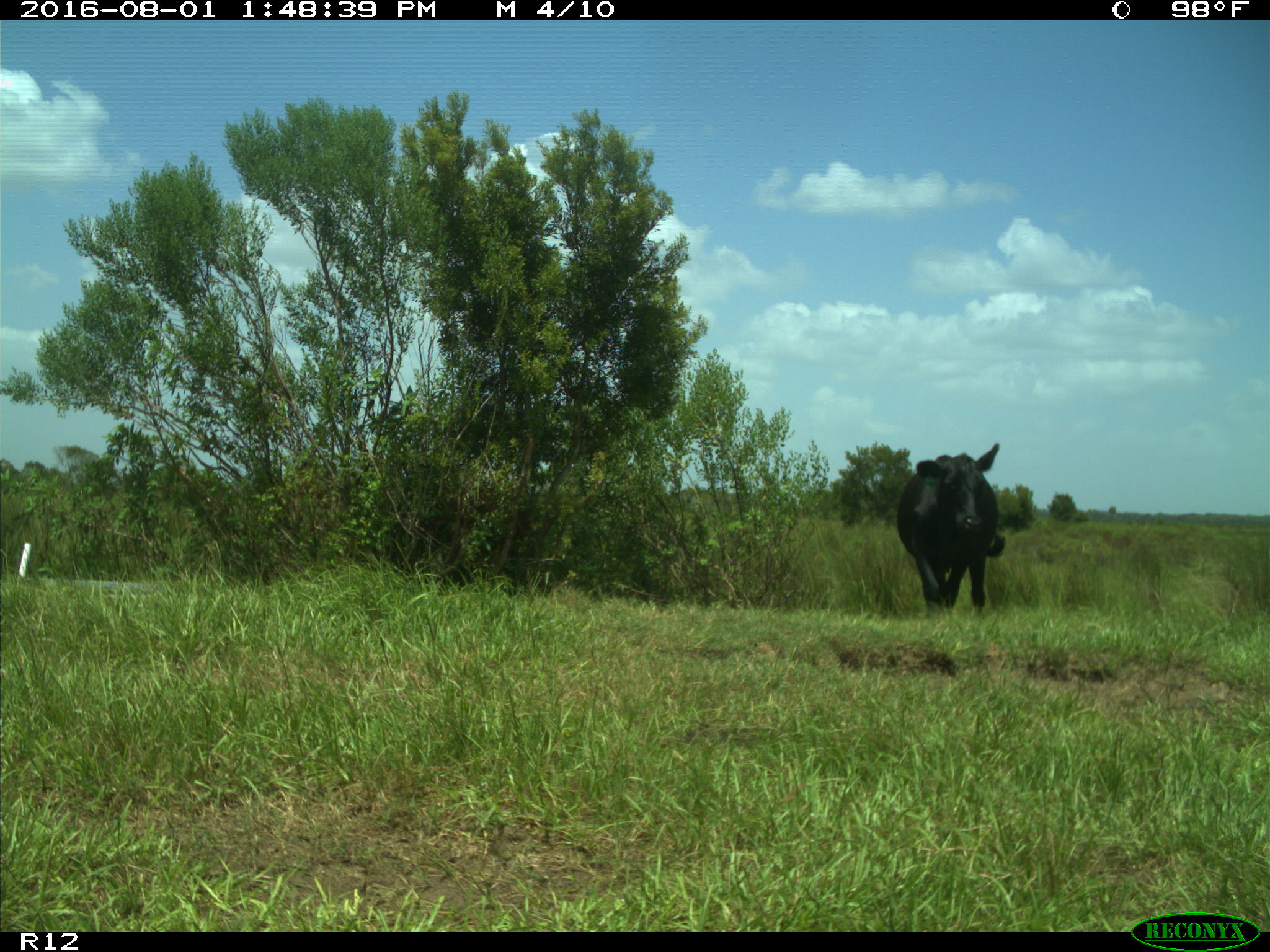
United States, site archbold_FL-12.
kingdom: Animalia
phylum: Chordata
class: Mammalia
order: Artiodactyla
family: Bovidae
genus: Bos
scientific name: Bos taurus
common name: domestic cow